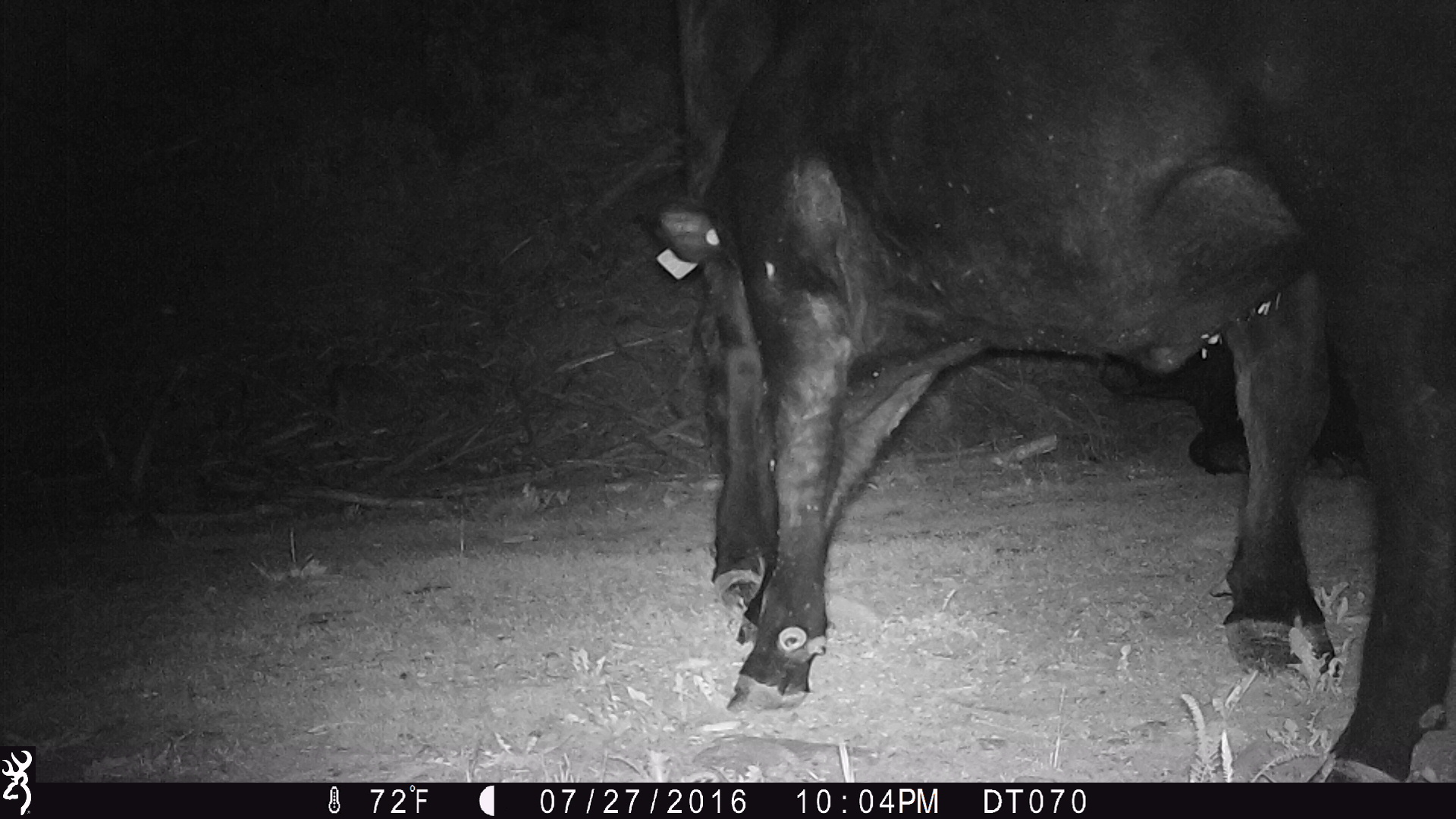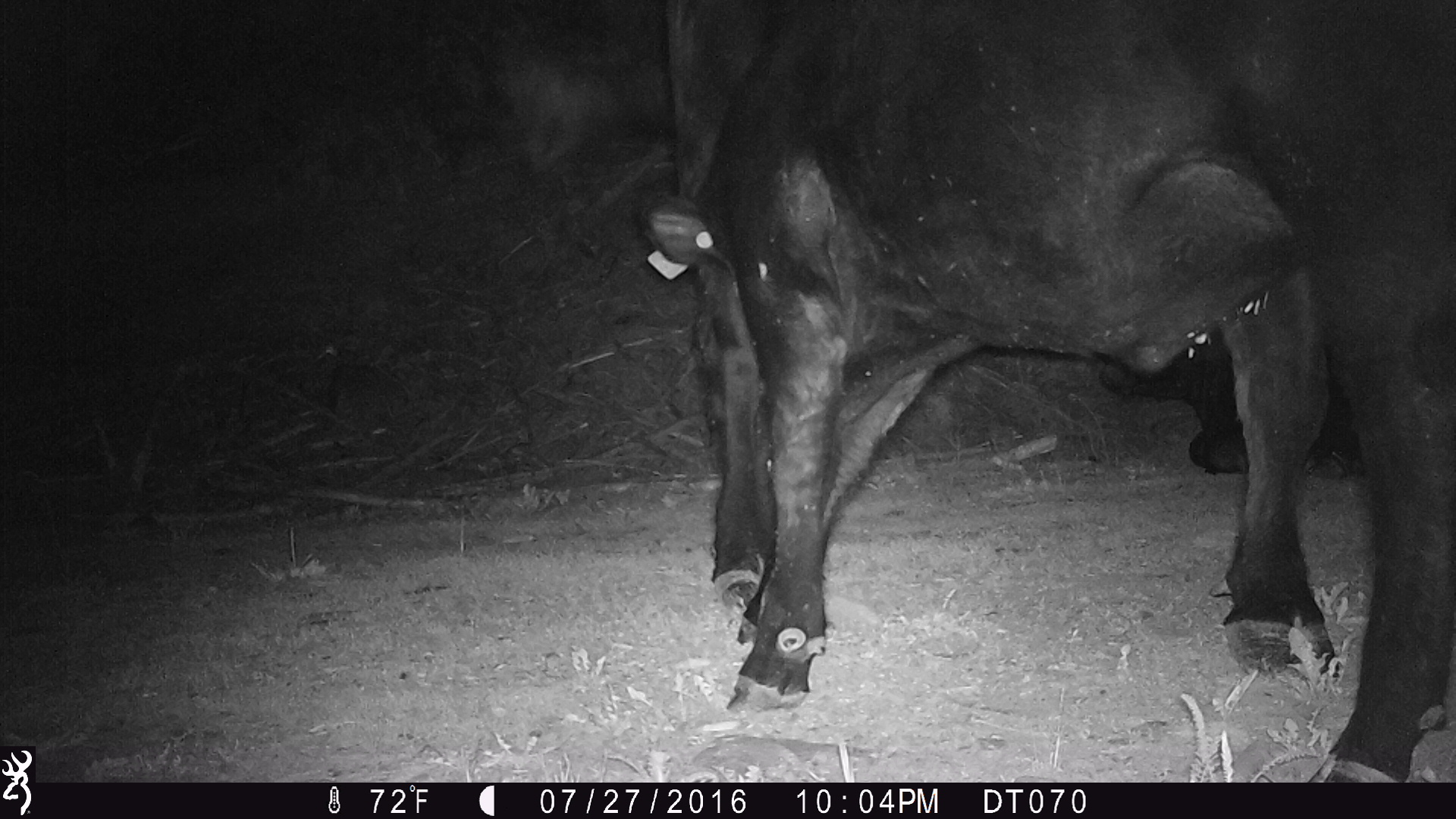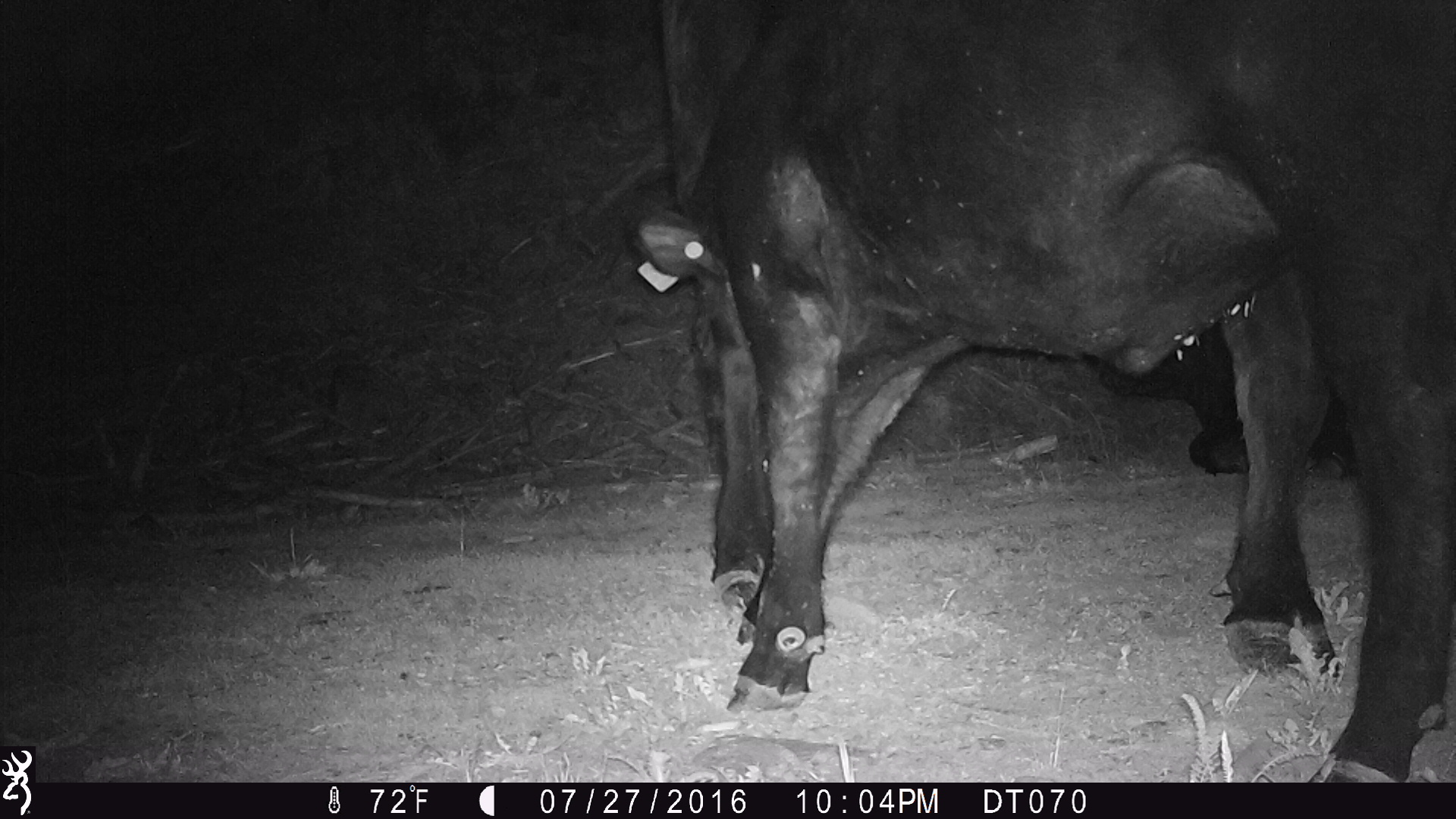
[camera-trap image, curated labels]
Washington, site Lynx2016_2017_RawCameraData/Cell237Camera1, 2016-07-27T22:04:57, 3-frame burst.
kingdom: Animalia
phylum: Chordata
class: Mammalia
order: Artiodactyla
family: Bovidae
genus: Bos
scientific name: Bos taurus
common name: domestic cattle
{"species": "domestic cattle (Bos taurus)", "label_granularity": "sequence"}